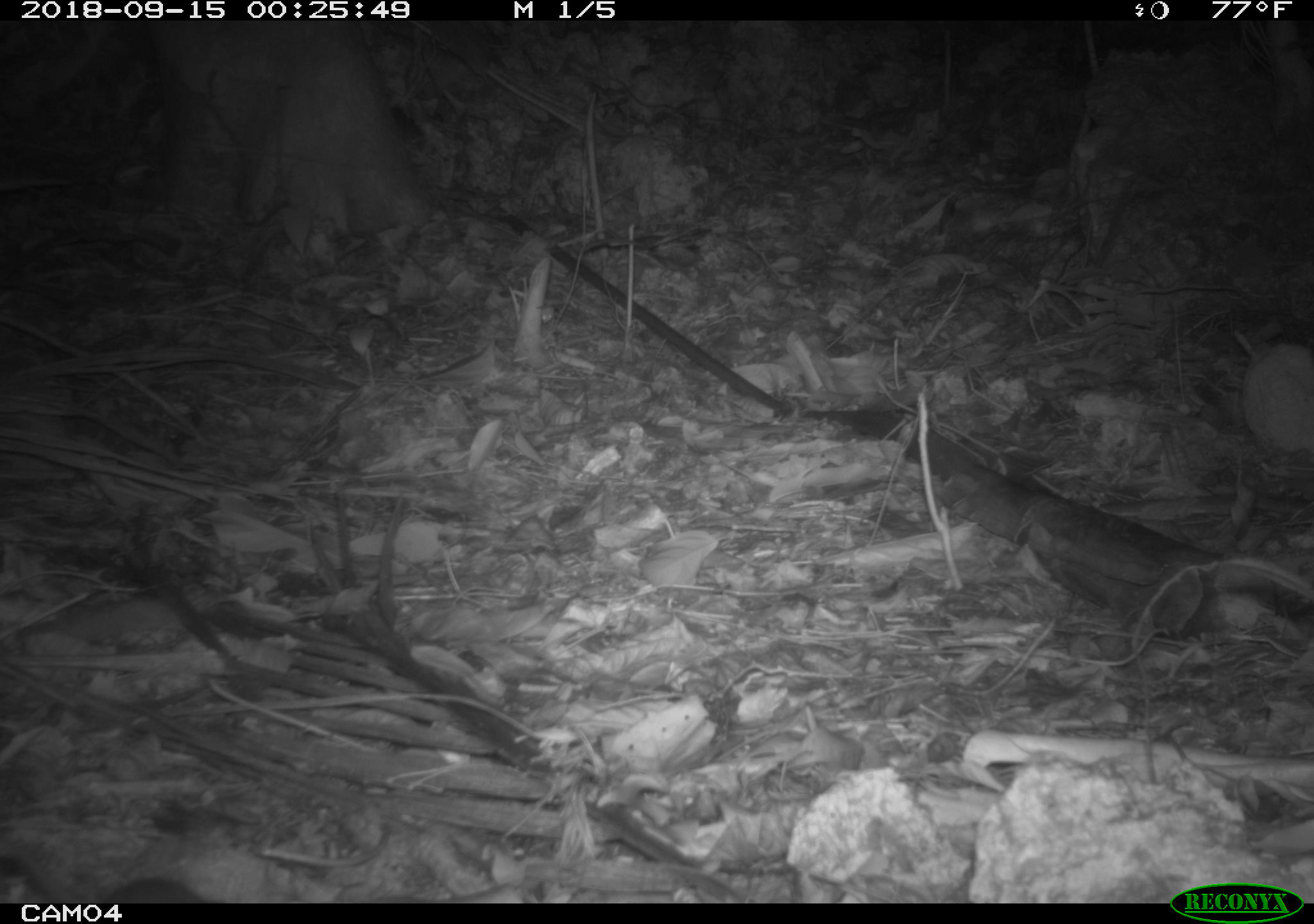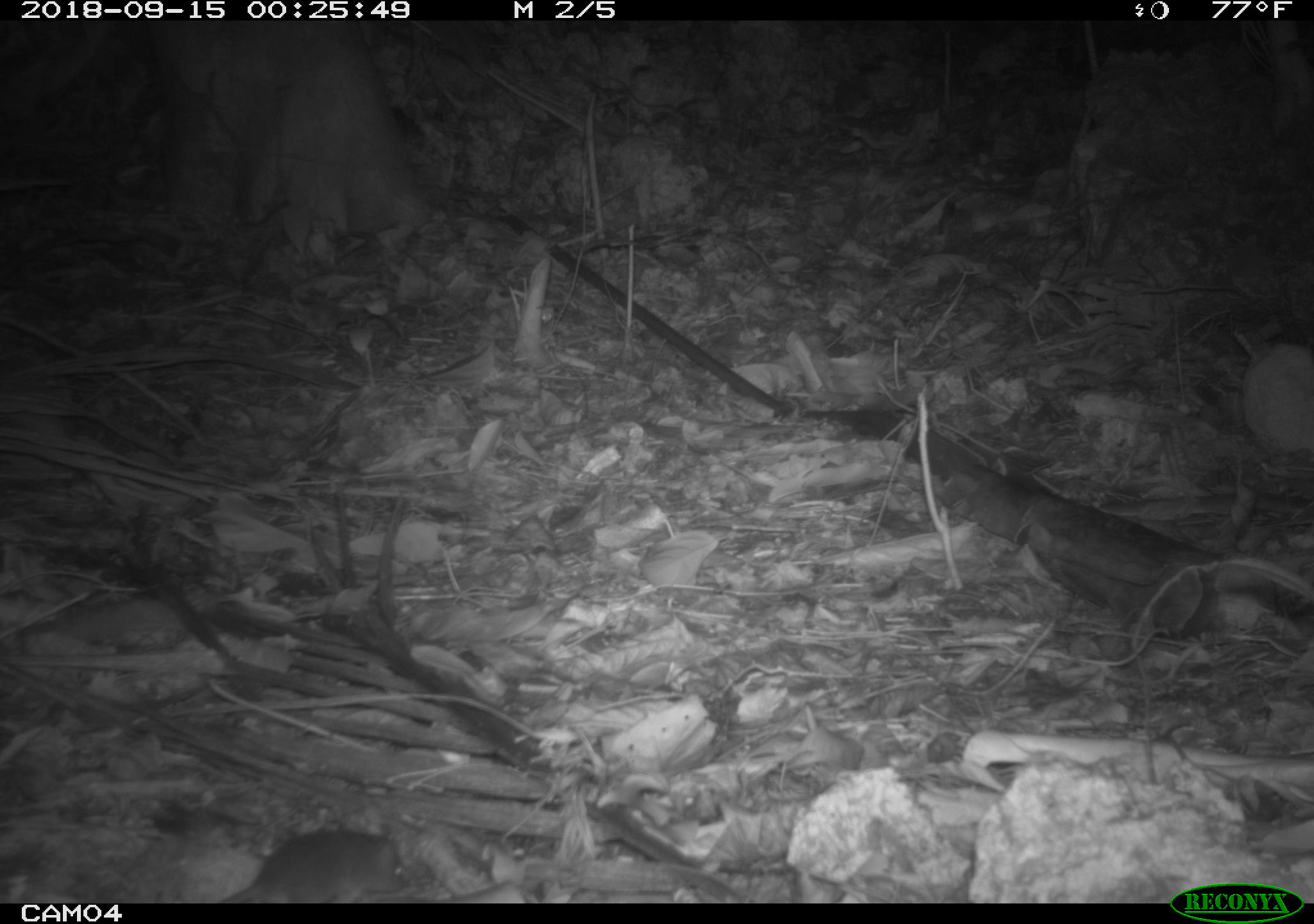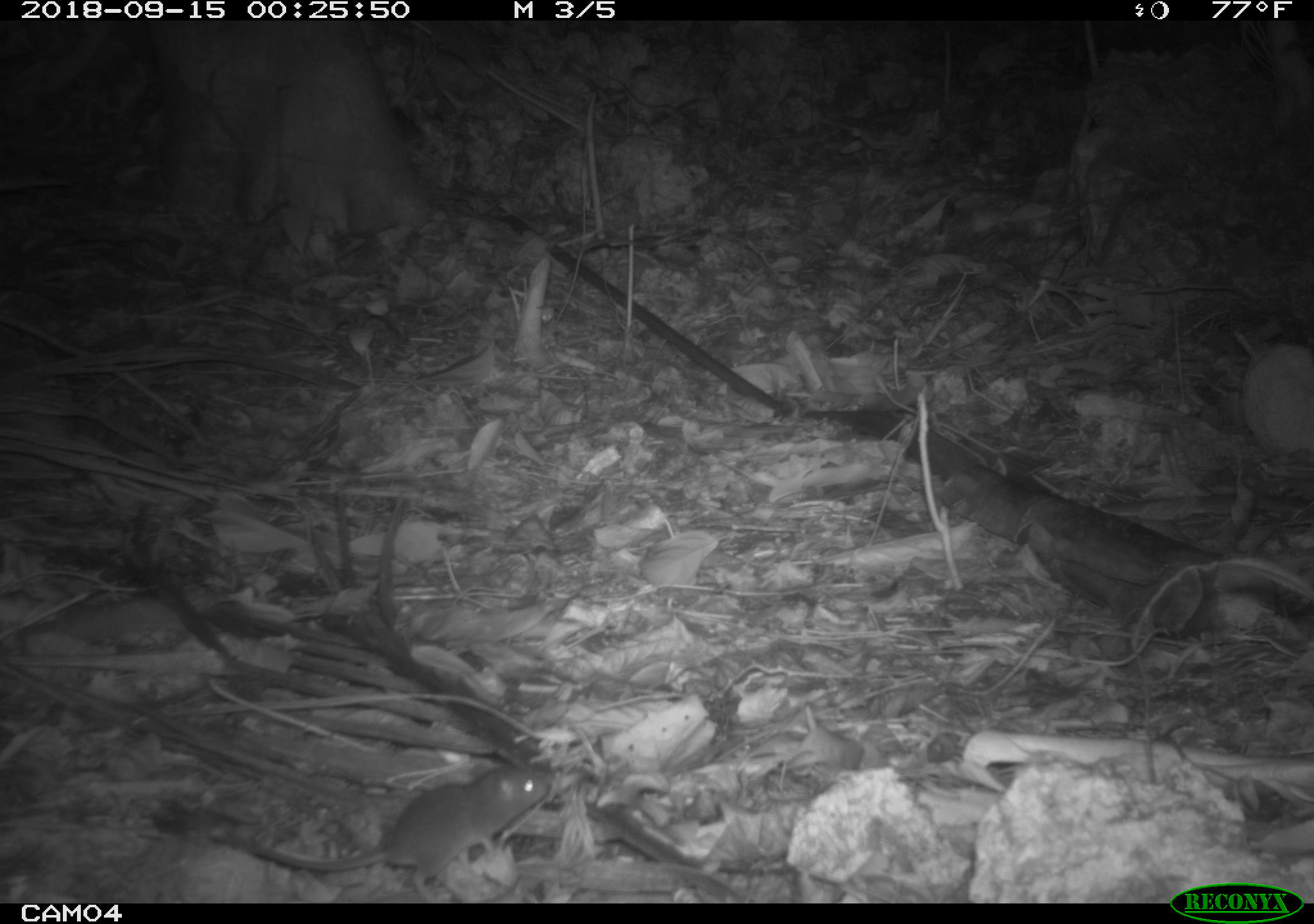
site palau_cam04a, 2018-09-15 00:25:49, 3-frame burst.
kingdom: Animalia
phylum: Chordata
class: Mammalia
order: Rodentia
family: Muridae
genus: Rattus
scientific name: Rattus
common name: rat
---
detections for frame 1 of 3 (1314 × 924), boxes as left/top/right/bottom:
rat: 96/877/208/903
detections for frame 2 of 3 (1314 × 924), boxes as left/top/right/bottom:
rat: 209/826/407/902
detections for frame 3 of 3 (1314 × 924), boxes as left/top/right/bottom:
rat: 196/760/556/896